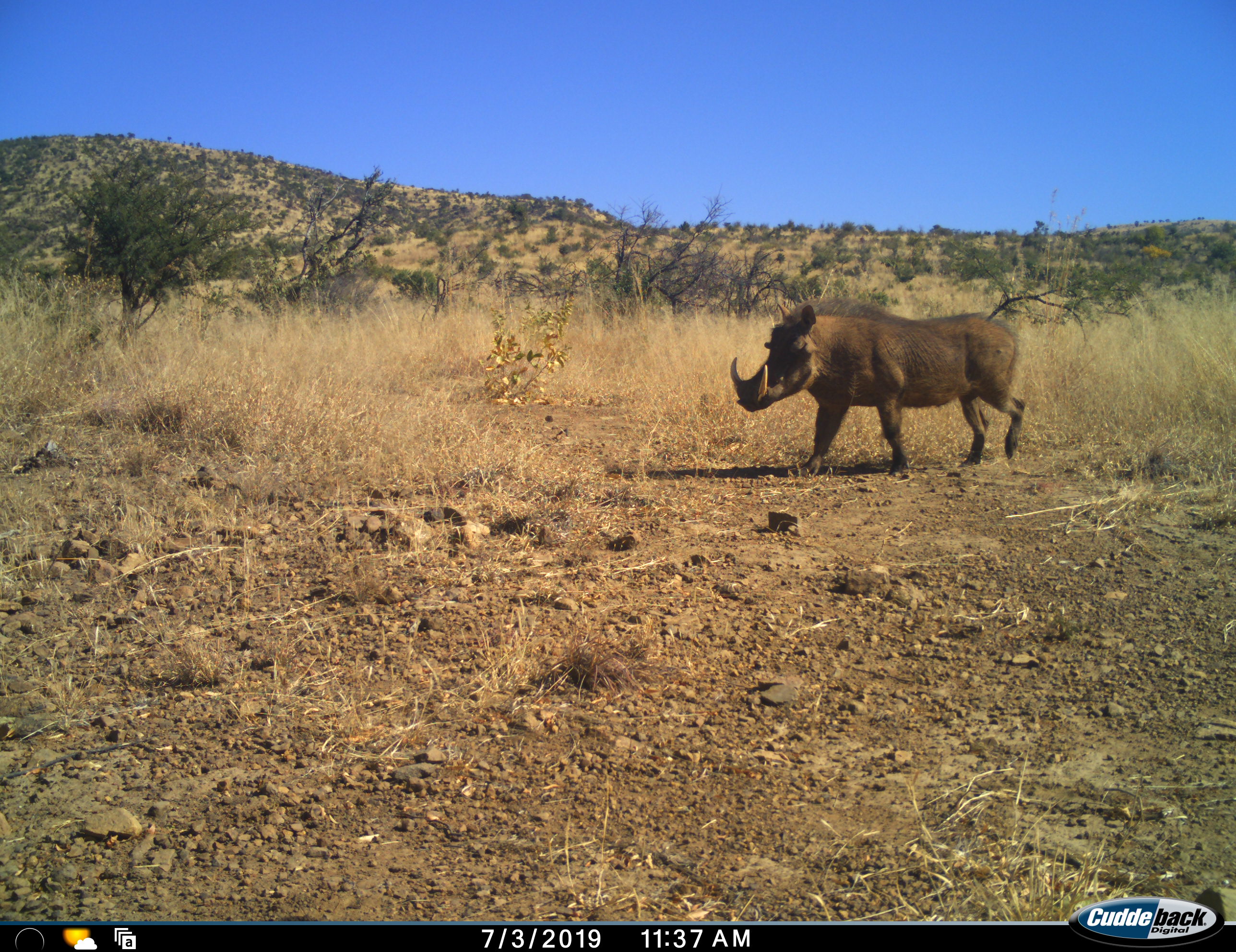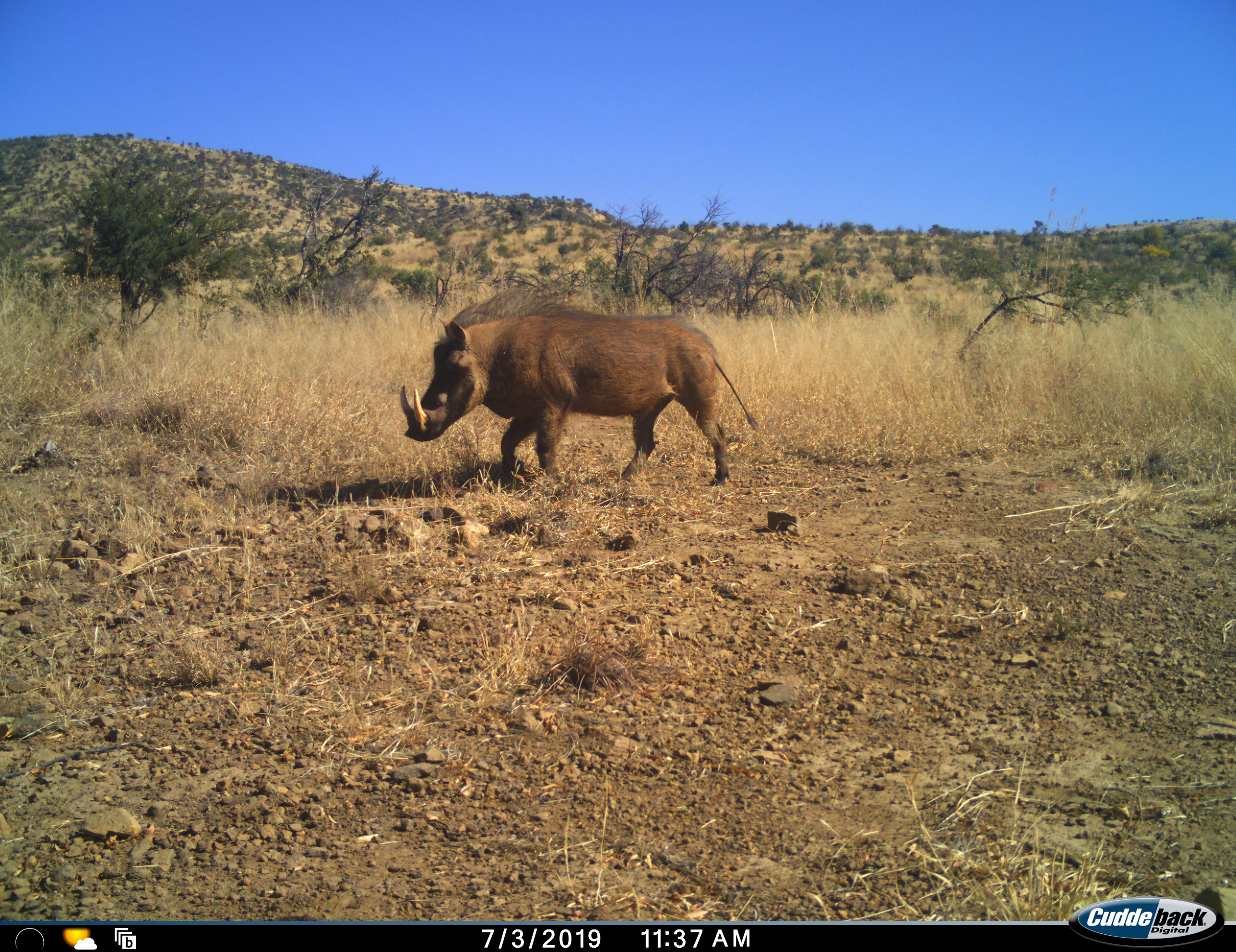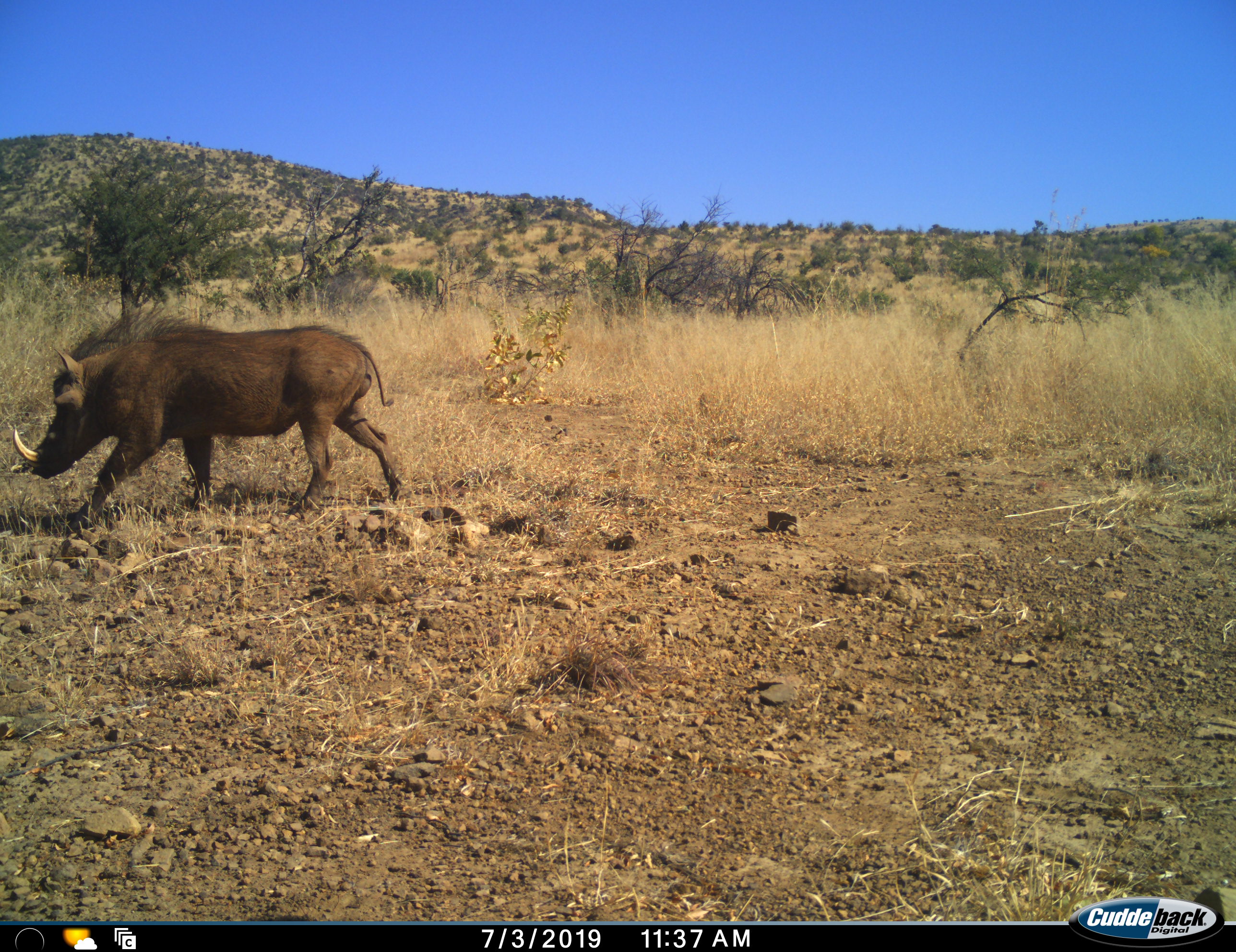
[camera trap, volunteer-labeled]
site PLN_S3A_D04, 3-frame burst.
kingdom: Animalia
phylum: Chordata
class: Mammalia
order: Artiodactyla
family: Suidae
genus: Phacochoerus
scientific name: Phacochoerus africanus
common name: warthog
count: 1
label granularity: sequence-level